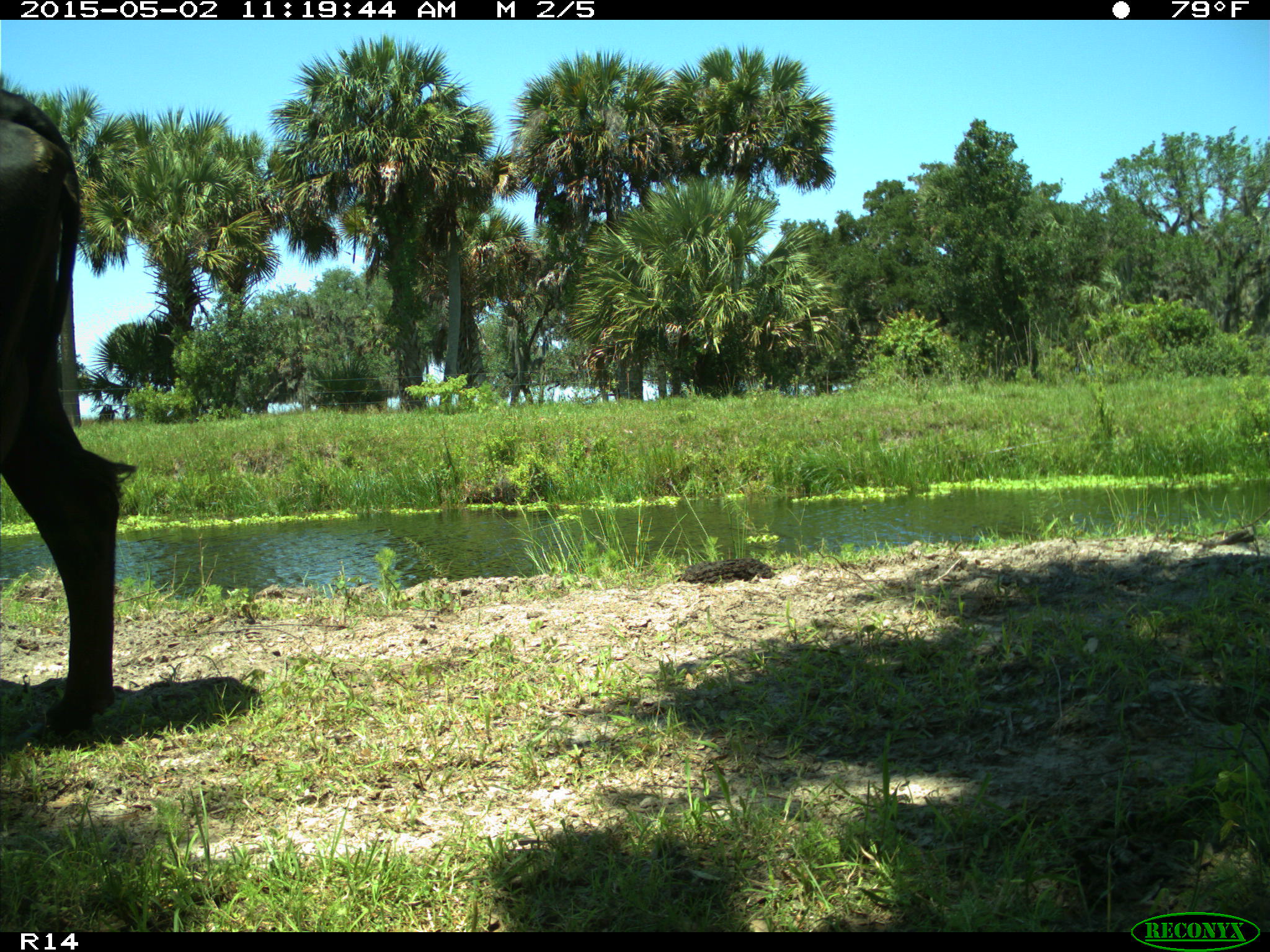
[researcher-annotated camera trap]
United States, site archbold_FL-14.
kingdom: Animalia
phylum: Chordata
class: Mammalia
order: Artiodactyla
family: Bovidae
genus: Bos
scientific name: Bos taurus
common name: domestic cow